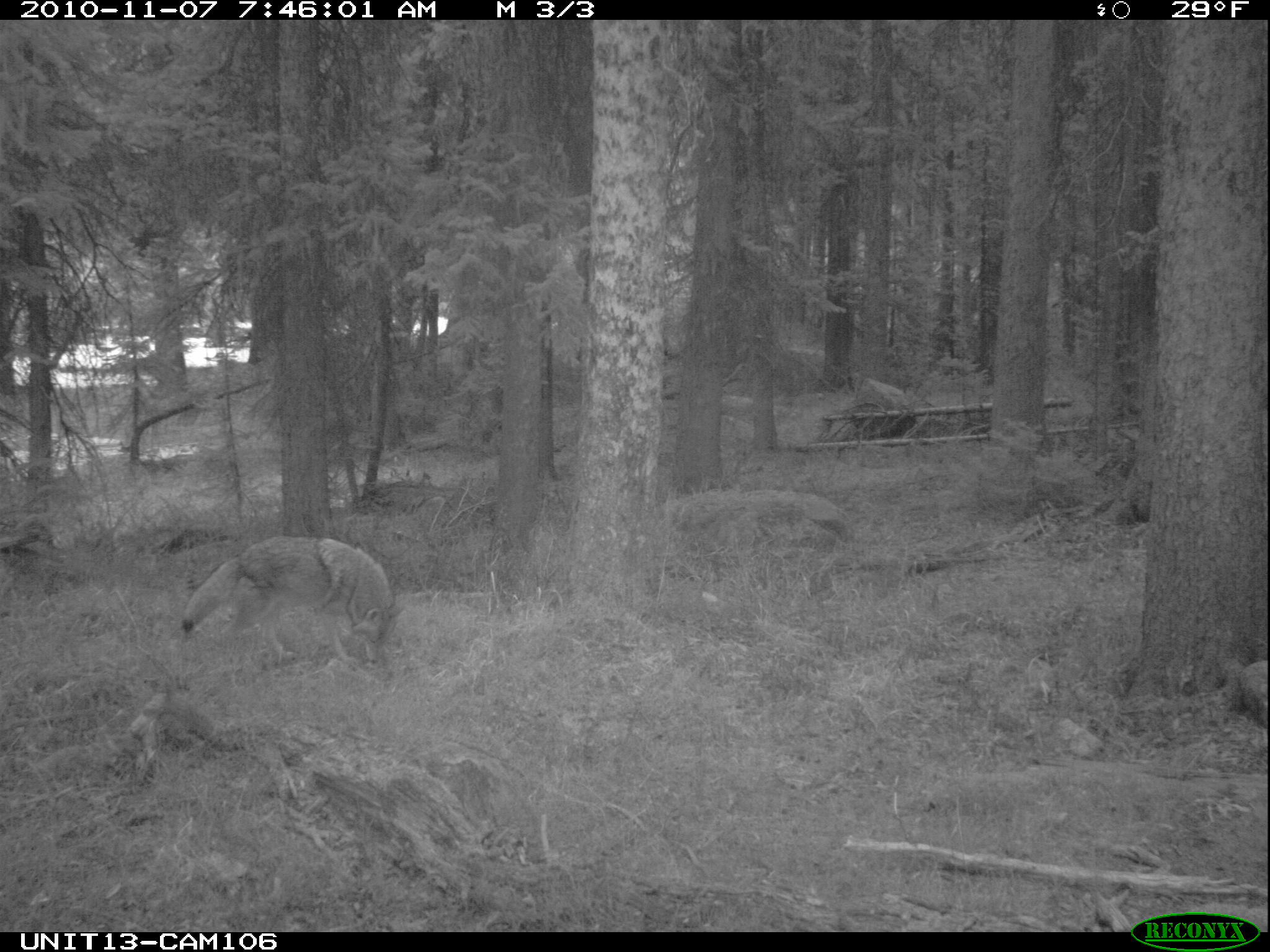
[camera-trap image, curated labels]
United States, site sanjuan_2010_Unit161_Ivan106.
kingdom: Animalia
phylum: Chordata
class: Mammalia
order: Carnivora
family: Canidae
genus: Canis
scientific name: Canis latrans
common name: coyote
Canis latrans (coyote).